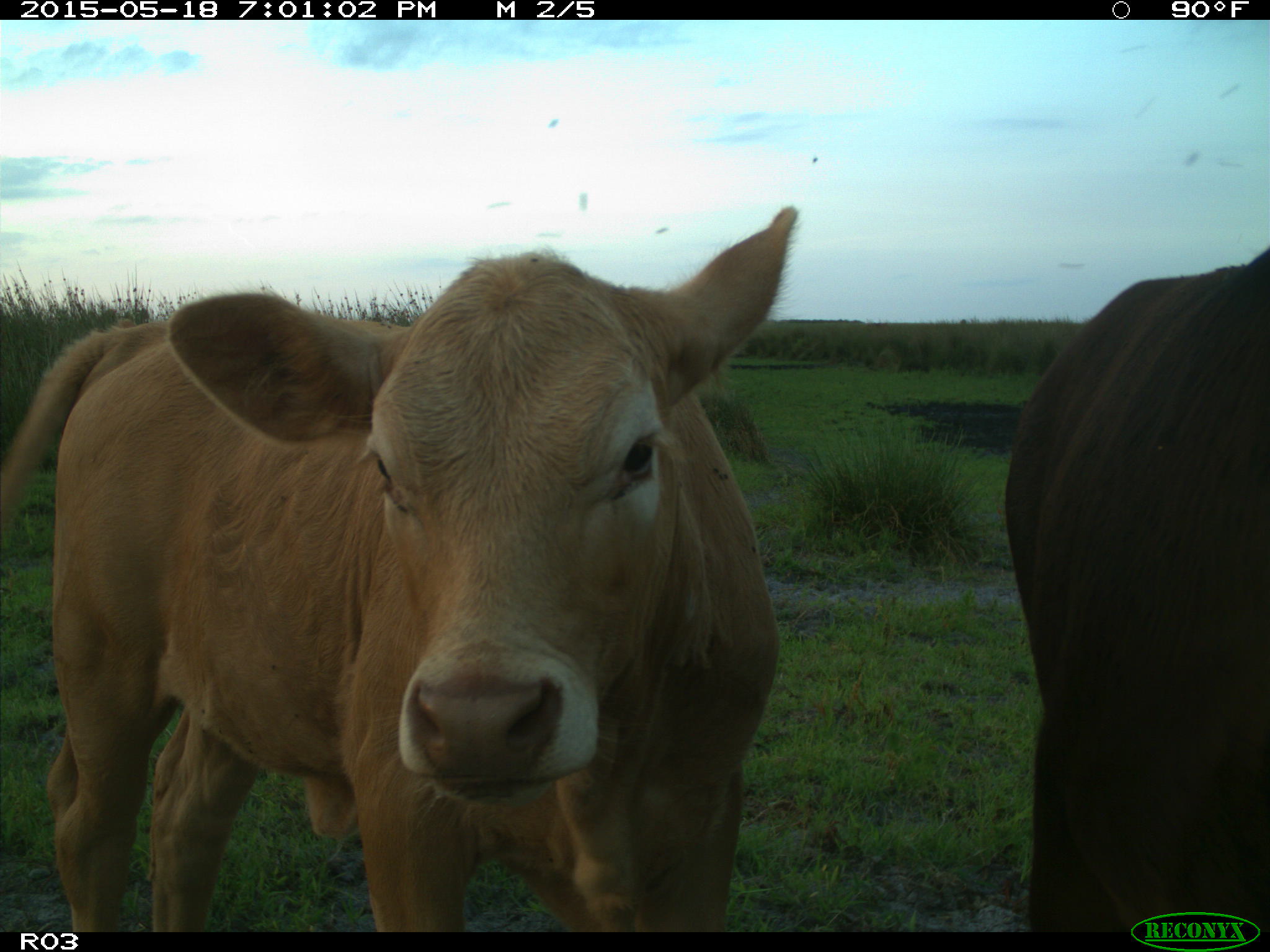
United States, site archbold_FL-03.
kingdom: Animalia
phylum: Chordata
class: Mammalia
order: Artiodactyla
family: Bovidae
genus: Bos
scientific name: Bos taurus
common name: domestic cow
Bos taurus (domestic cow).